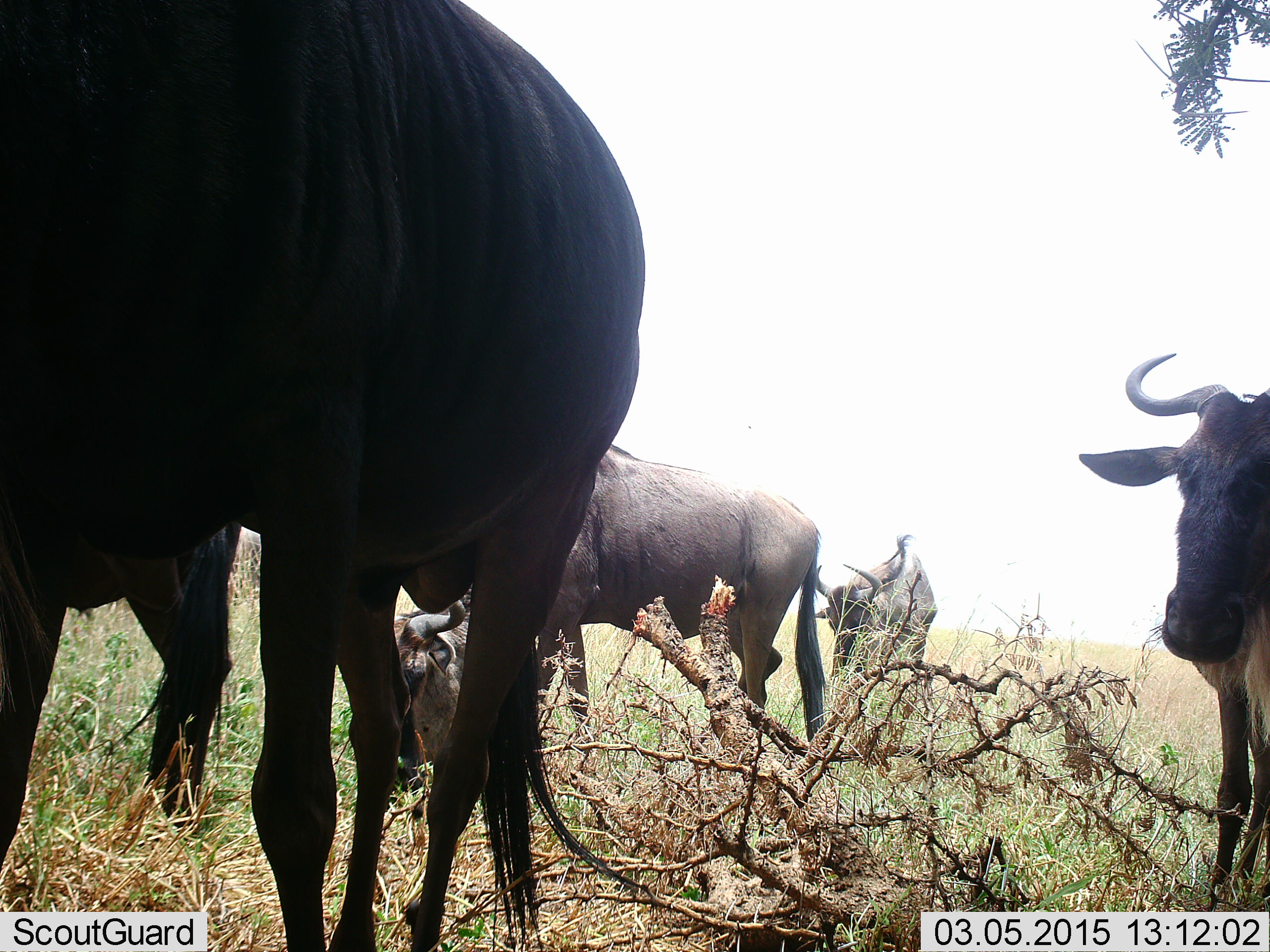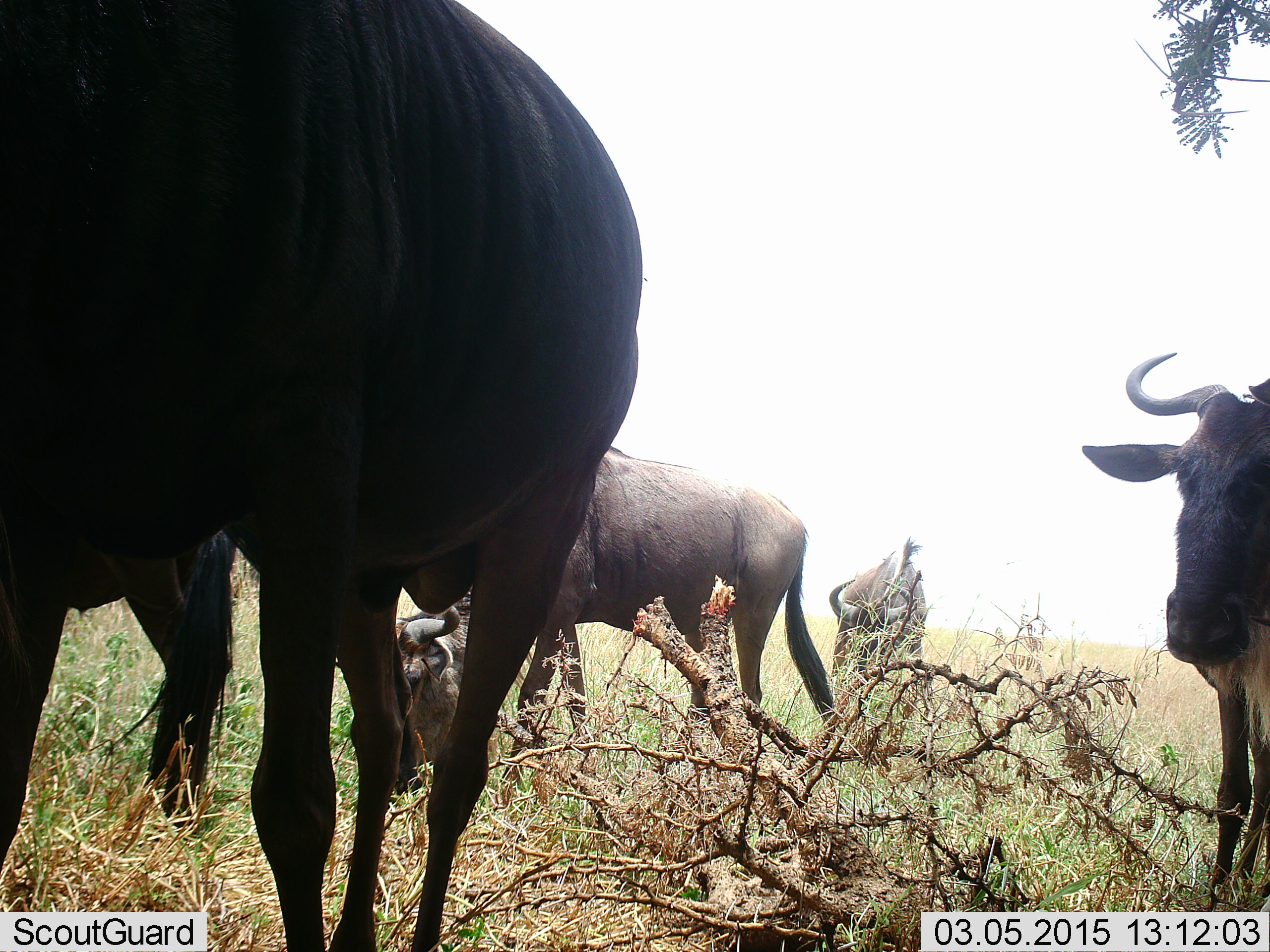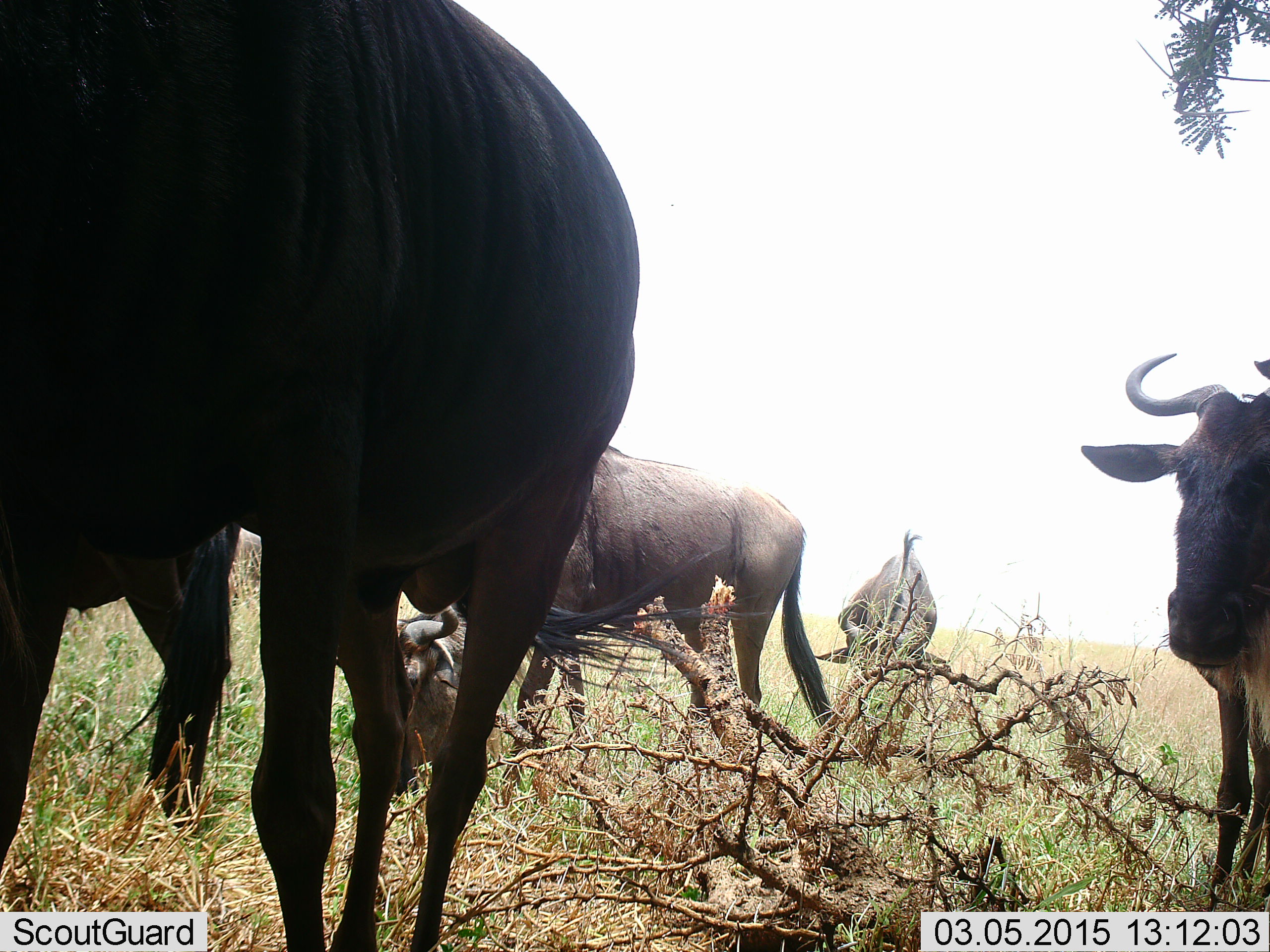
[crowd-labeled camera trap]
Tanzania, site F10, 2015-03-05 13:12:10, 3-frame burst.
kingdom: Animalia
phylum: Chordata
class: Mammalia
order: Artiodactyla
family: Bovidae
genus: Connochaetes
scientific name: Connochaetes taurinus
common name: blue wildebeest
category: wildebeest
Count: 6.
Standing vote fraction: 100%.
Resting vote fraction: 45%.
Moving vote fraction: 0%.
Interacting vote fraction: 0%.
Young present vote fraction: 9%.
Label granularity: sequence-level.